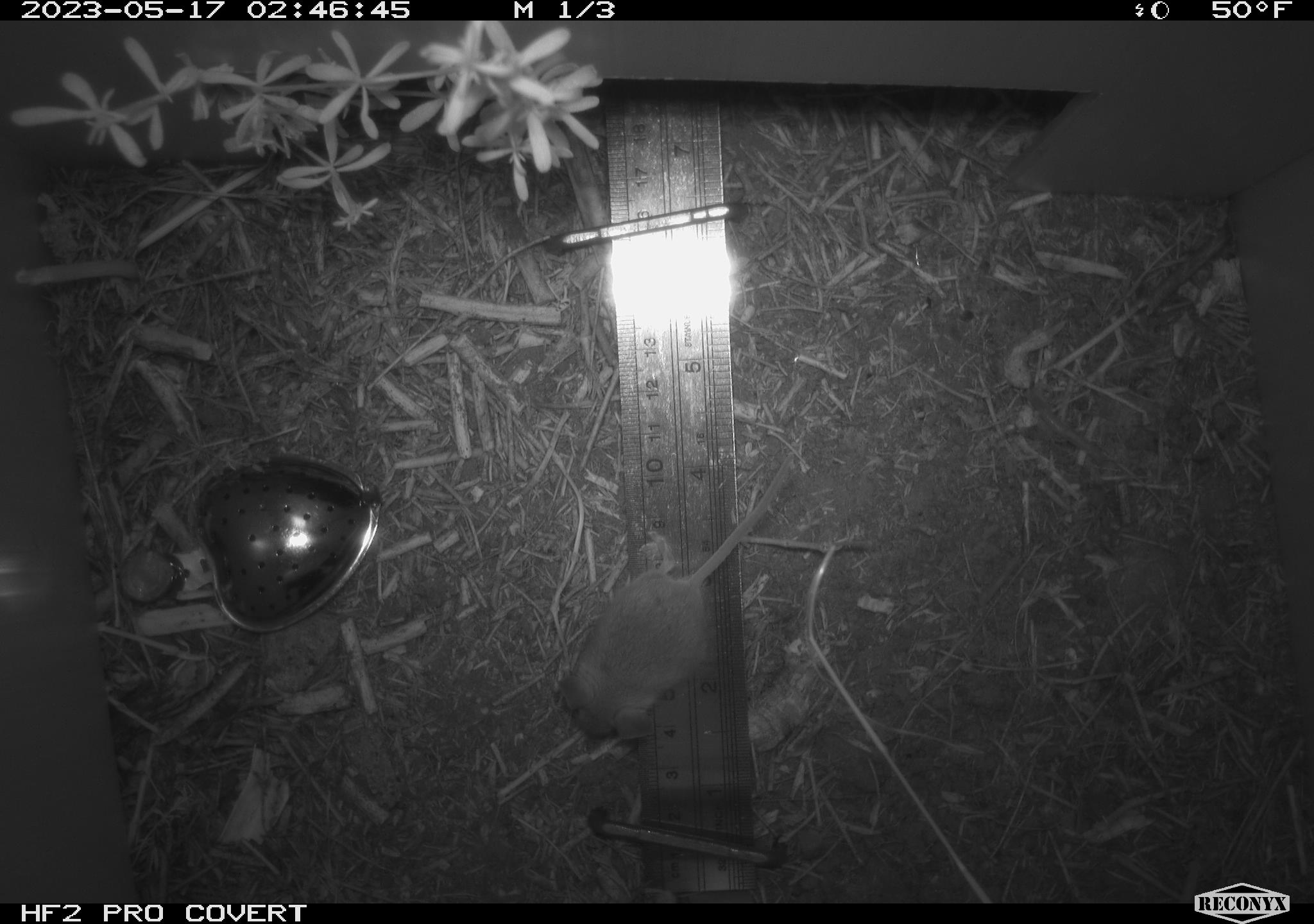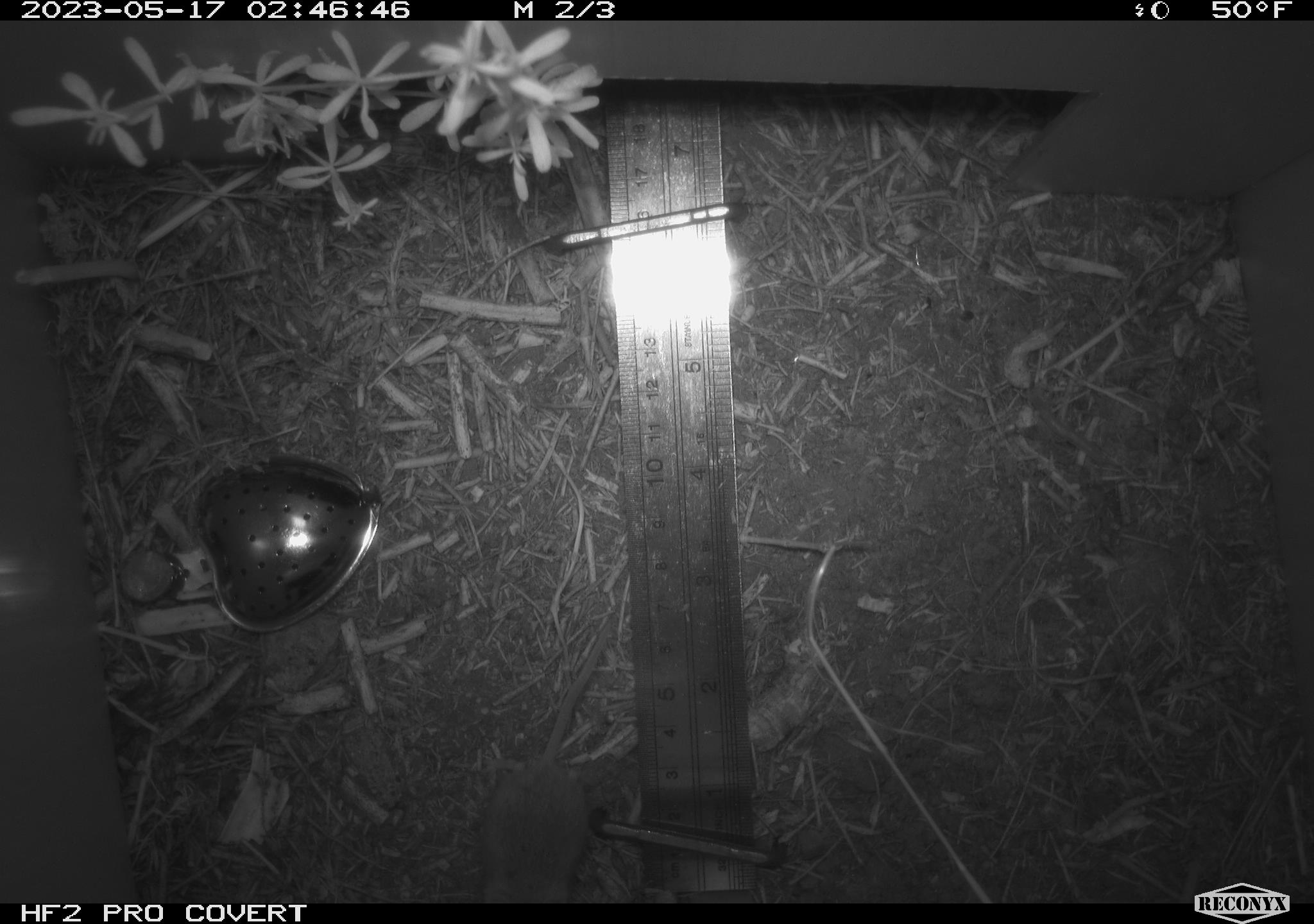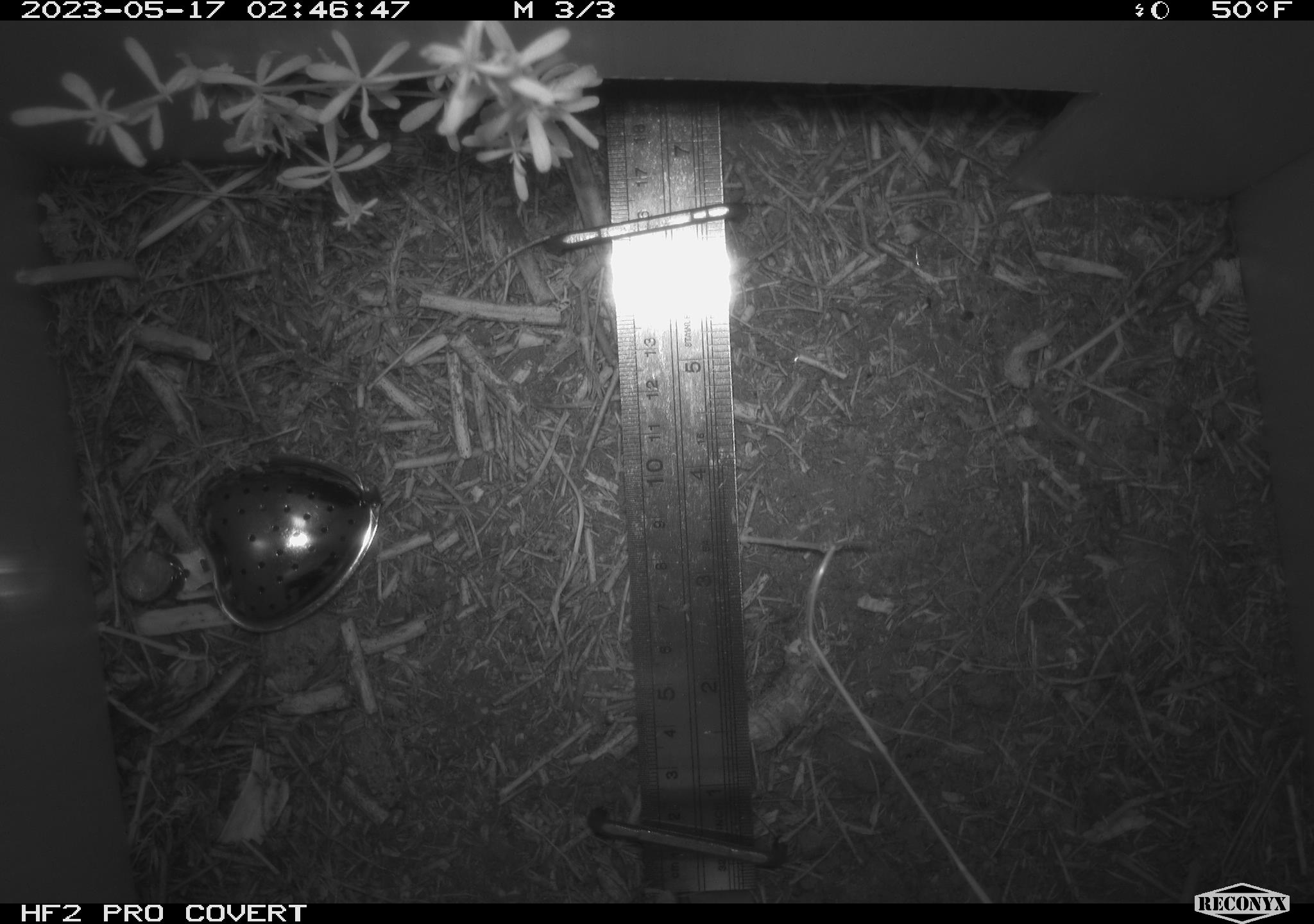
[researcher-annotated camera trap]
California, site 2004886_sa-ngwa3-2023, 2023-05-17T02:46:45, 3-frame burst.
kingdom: Animalia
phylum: Chordata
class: Mammalia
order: Rodentia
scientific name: Rodentia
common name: mouse species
Mouse species (Rodentia).